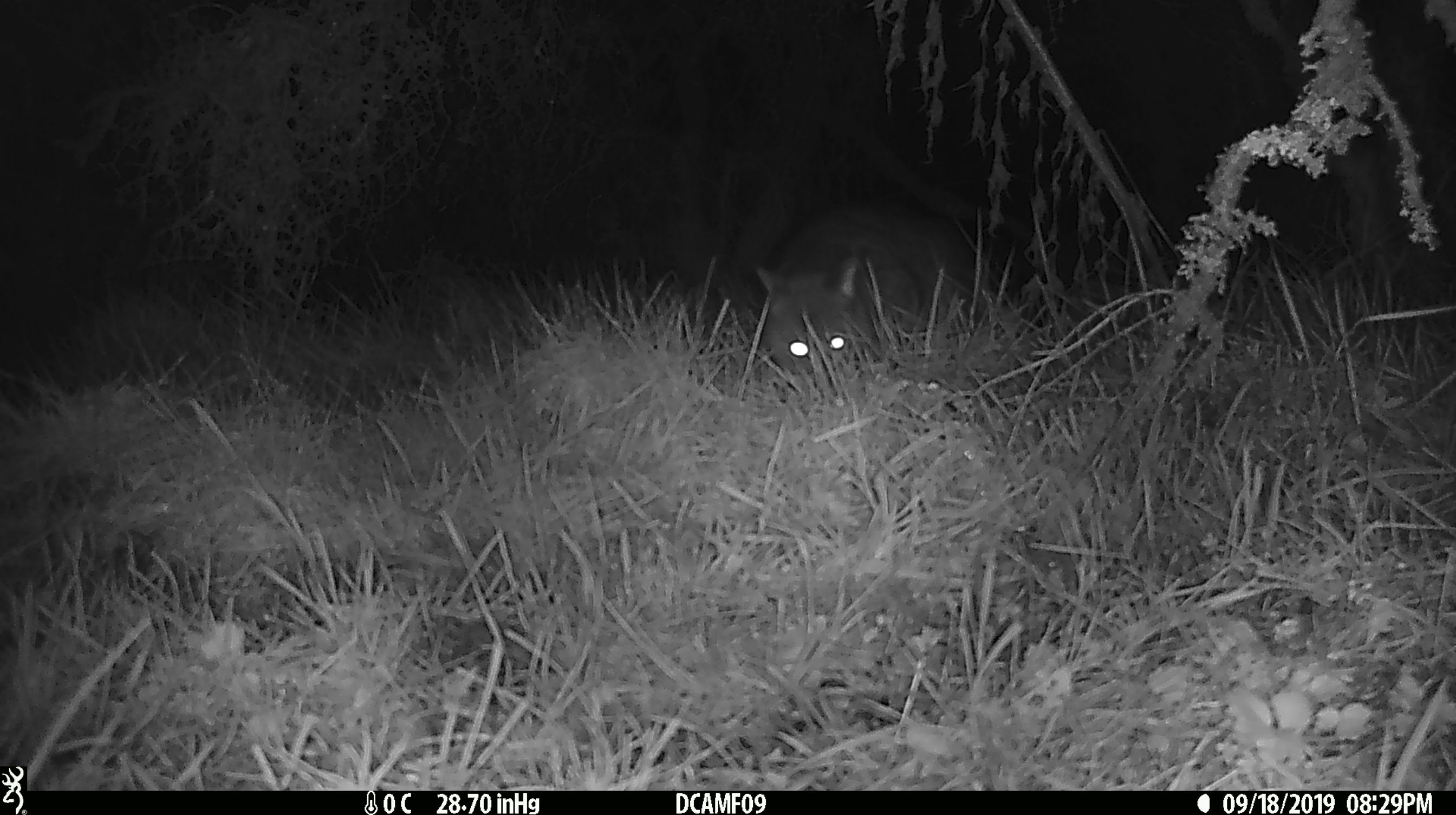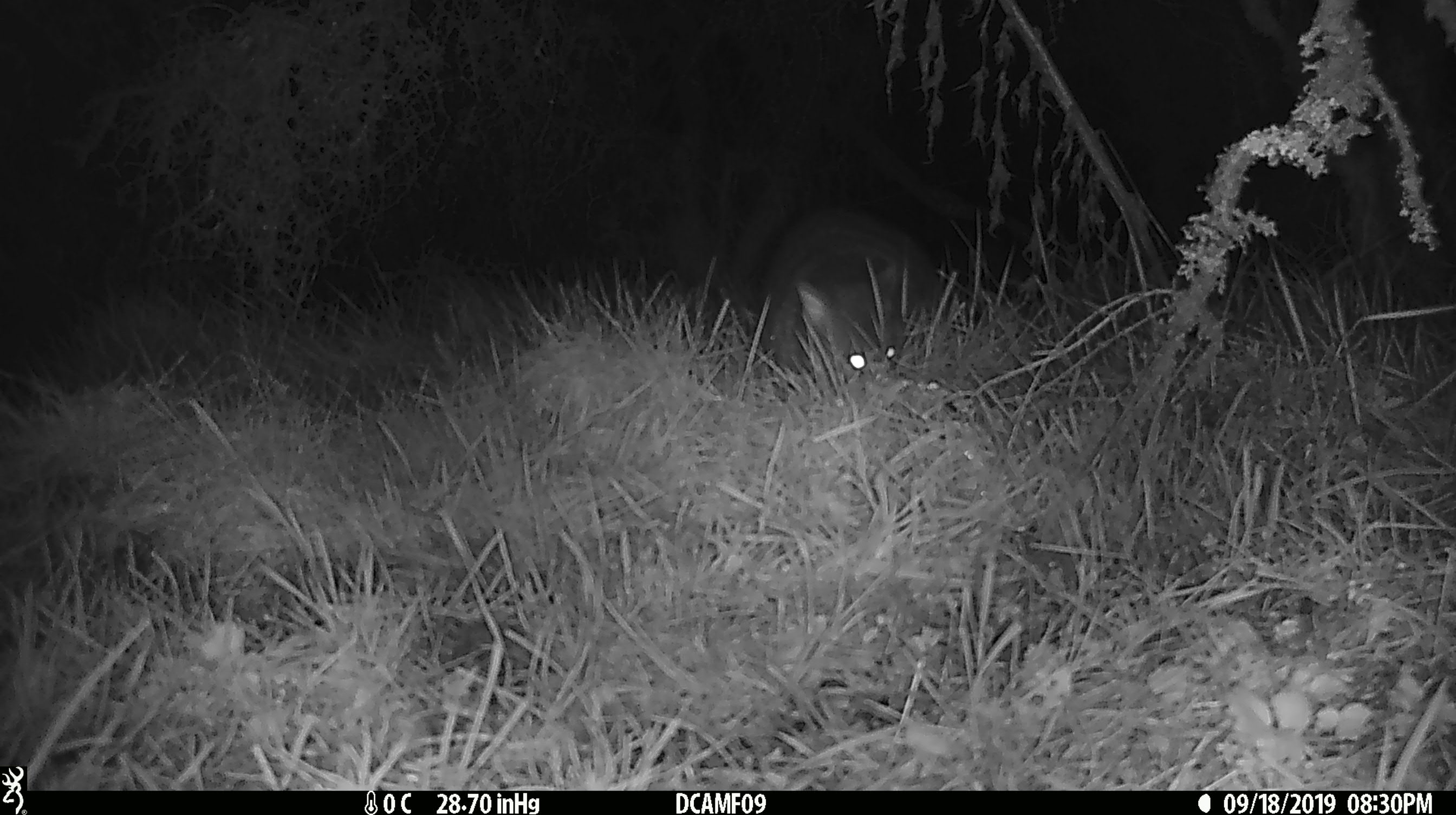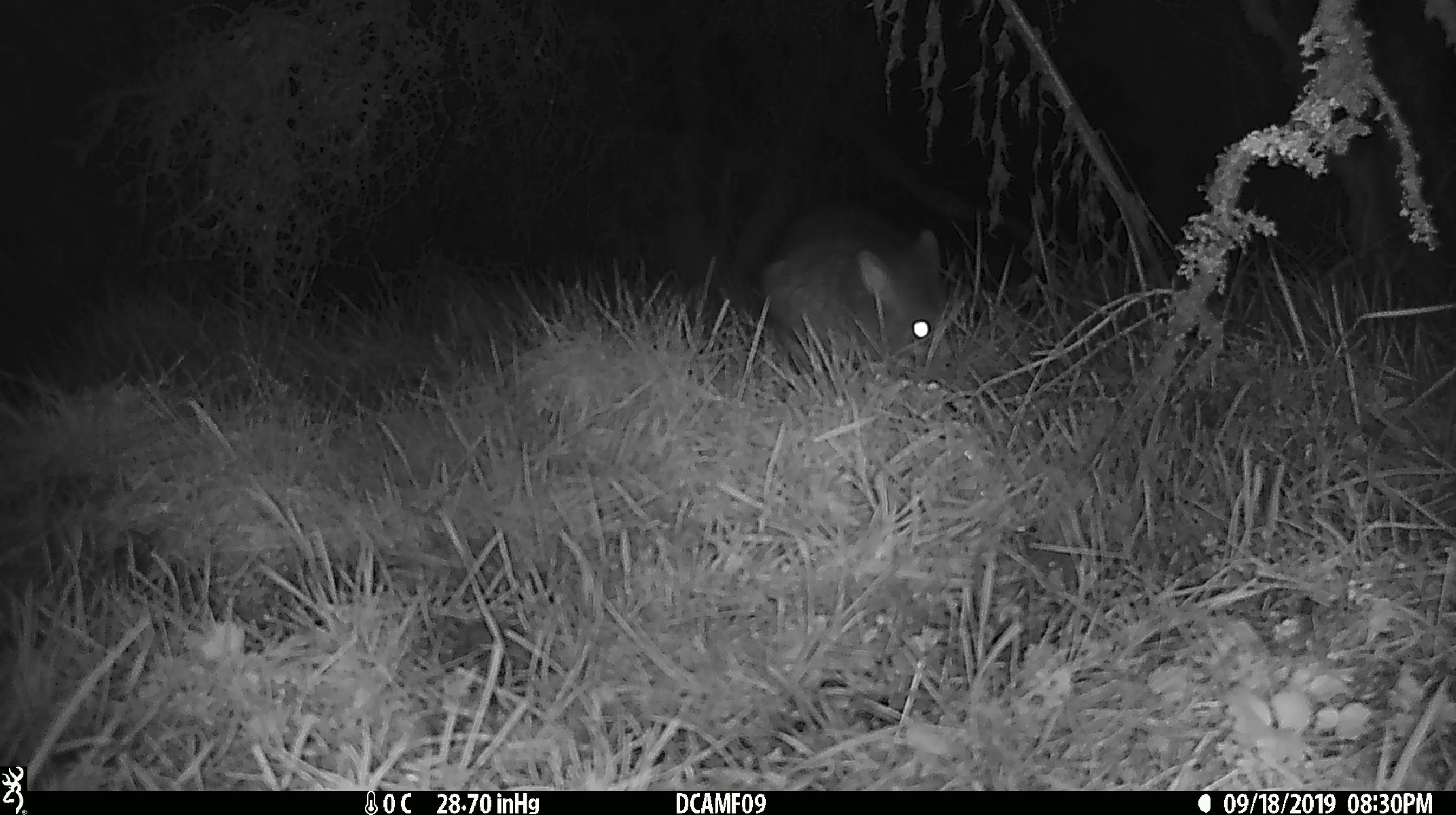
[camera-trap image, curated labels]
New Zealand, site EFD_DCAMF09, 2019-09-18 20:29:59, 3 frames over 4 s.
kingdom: Animalia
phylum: Chordata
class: Mammalia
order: Diprotodontia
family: Phalangeridae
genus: Trichosurus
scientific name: Trichosurus vulpecula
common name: common brushtail possum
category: possum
Possum (common brushtail possum) (Trichosurus vulpecula).